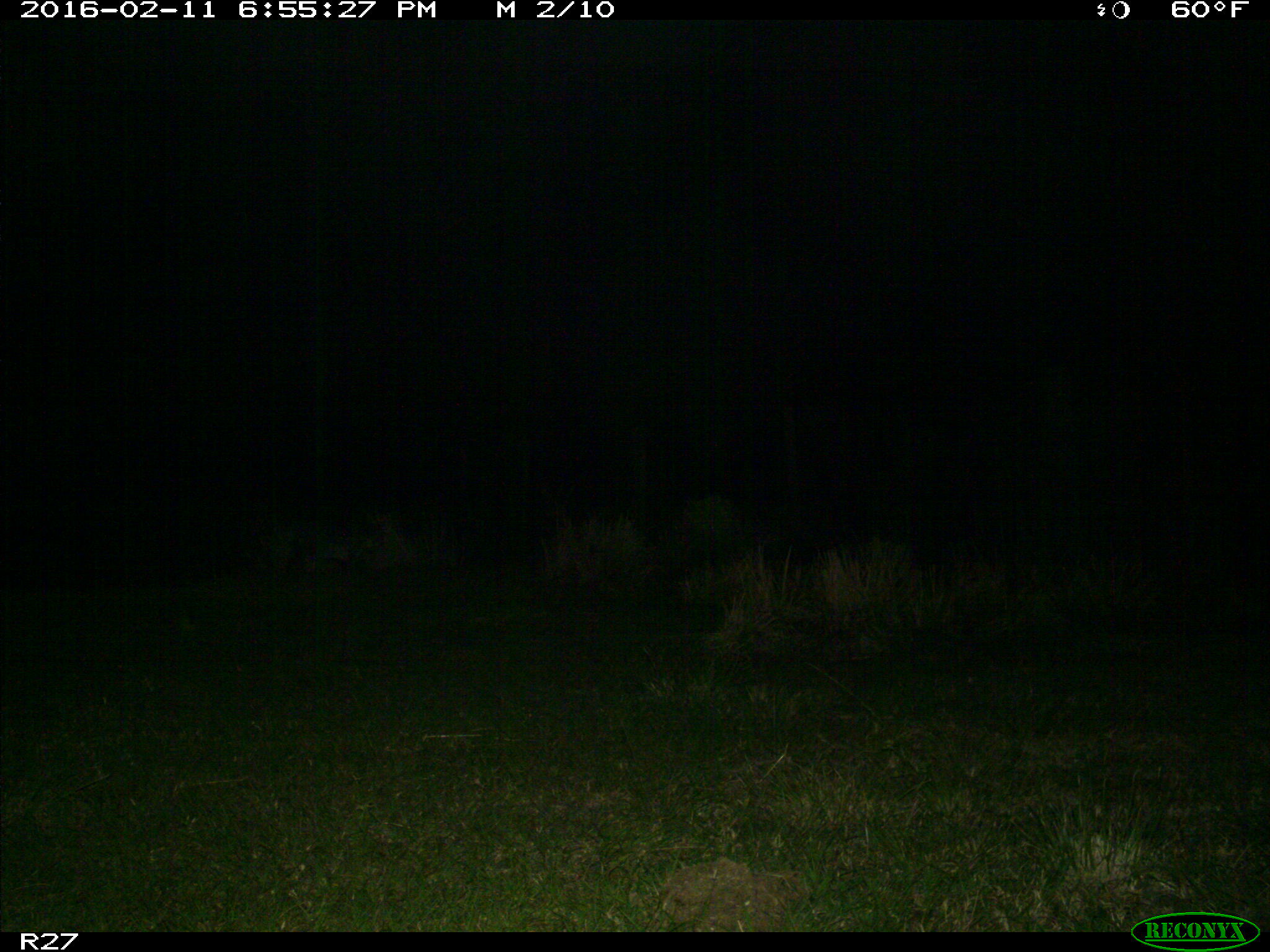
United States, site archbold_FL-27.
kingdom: Animalia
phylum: Chordata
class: Mammalia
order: Carnivora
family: Procyonidae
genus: Procyon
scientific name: Procyon lotor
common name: common raccoon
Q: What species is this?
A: Procyon lotor (common raccoon).